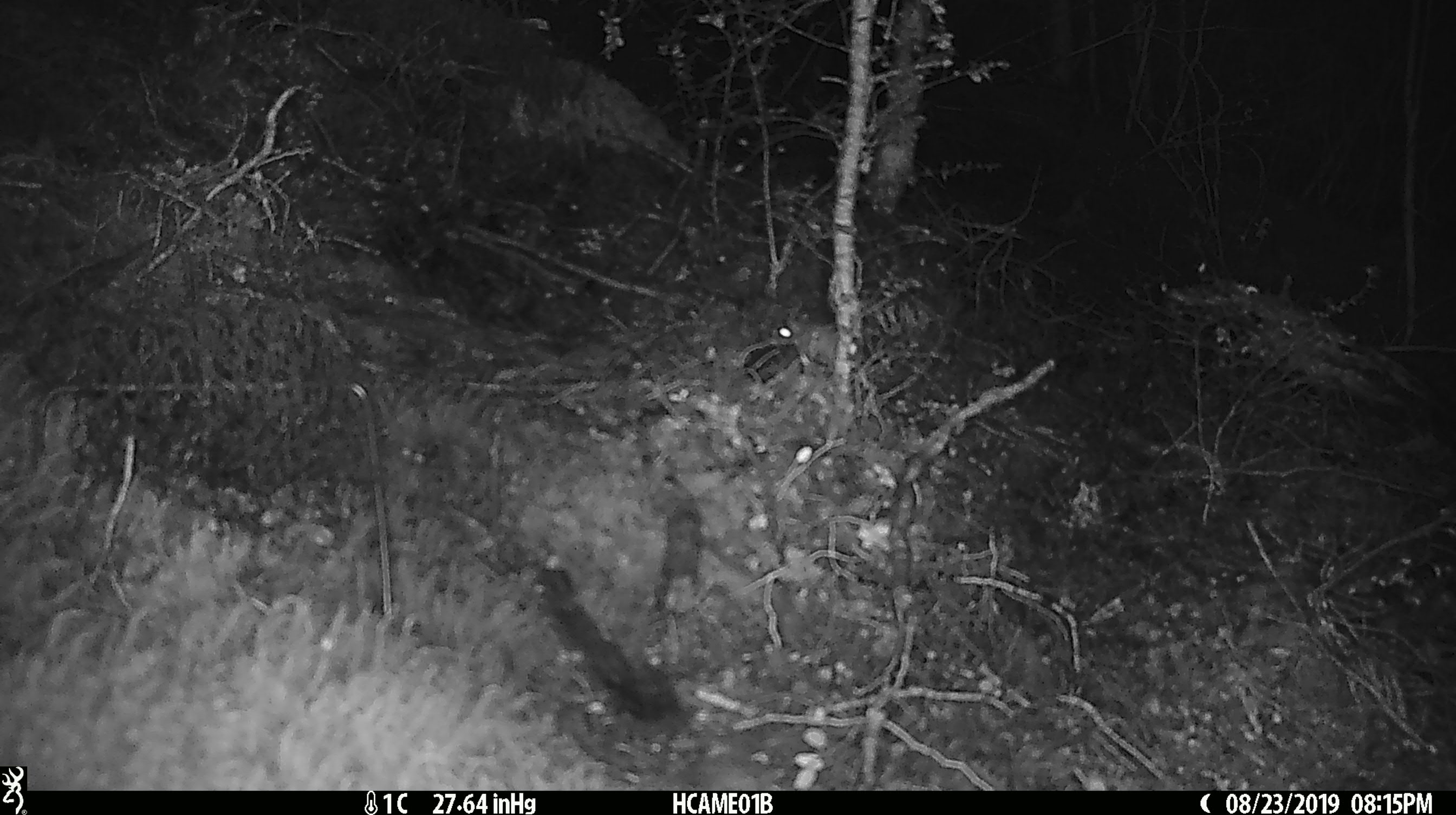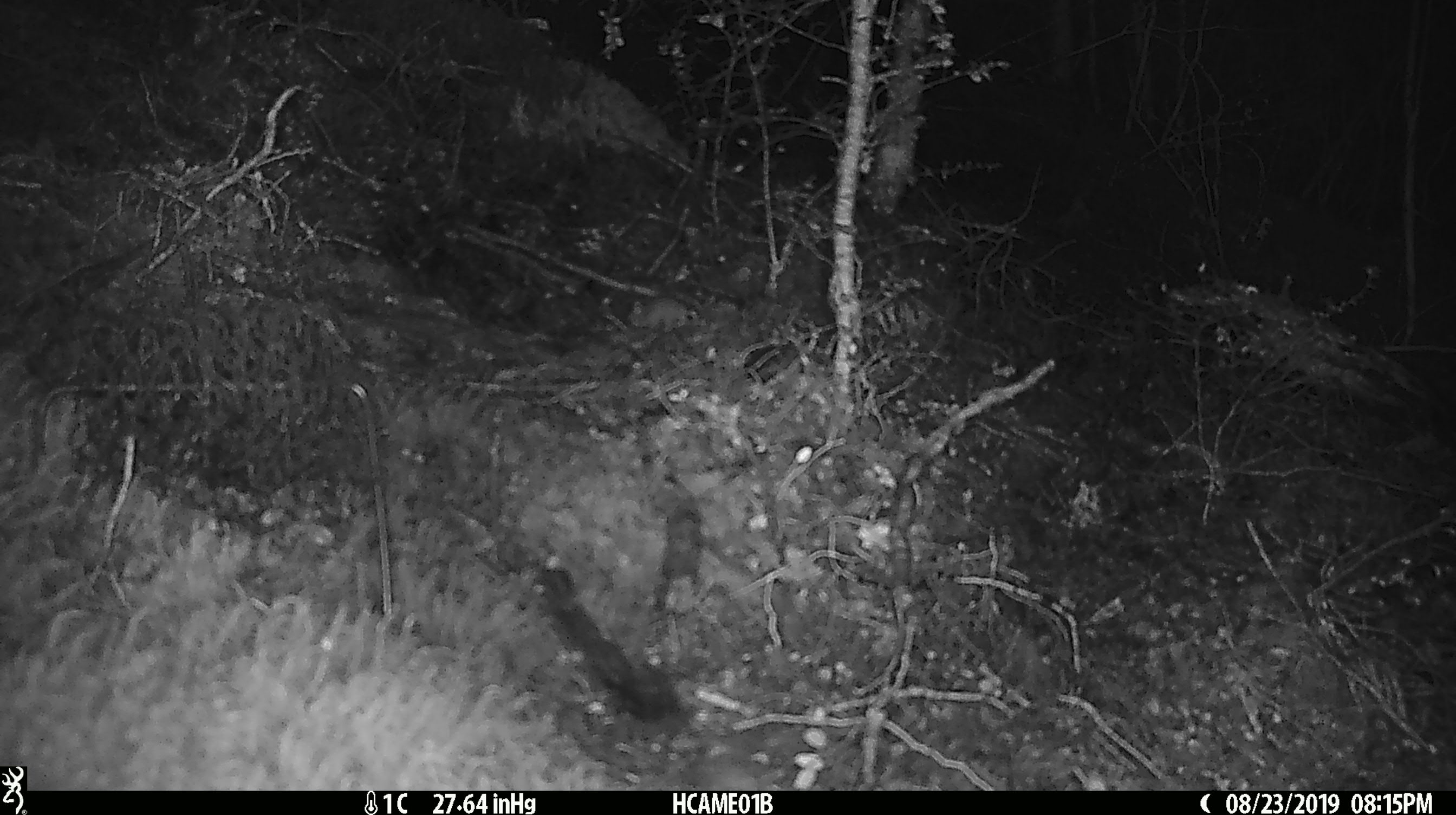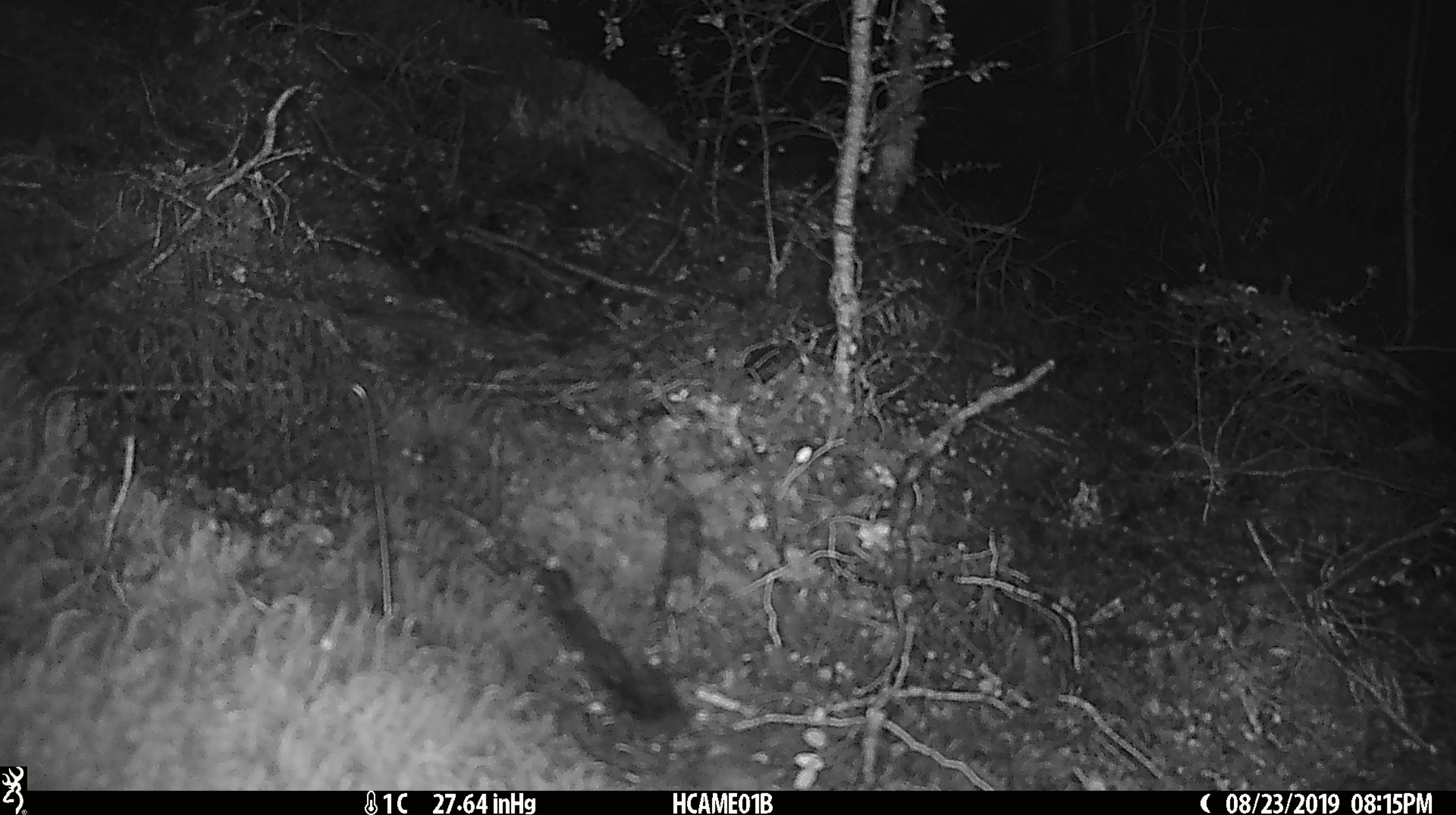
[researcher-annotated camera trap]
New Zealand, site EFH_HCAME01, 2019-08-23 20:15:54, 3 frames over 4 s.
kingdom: Animalia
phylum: Chordata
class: Mammalia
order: Rodentia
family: Muridae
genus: Mus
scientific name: Mus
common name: mouse